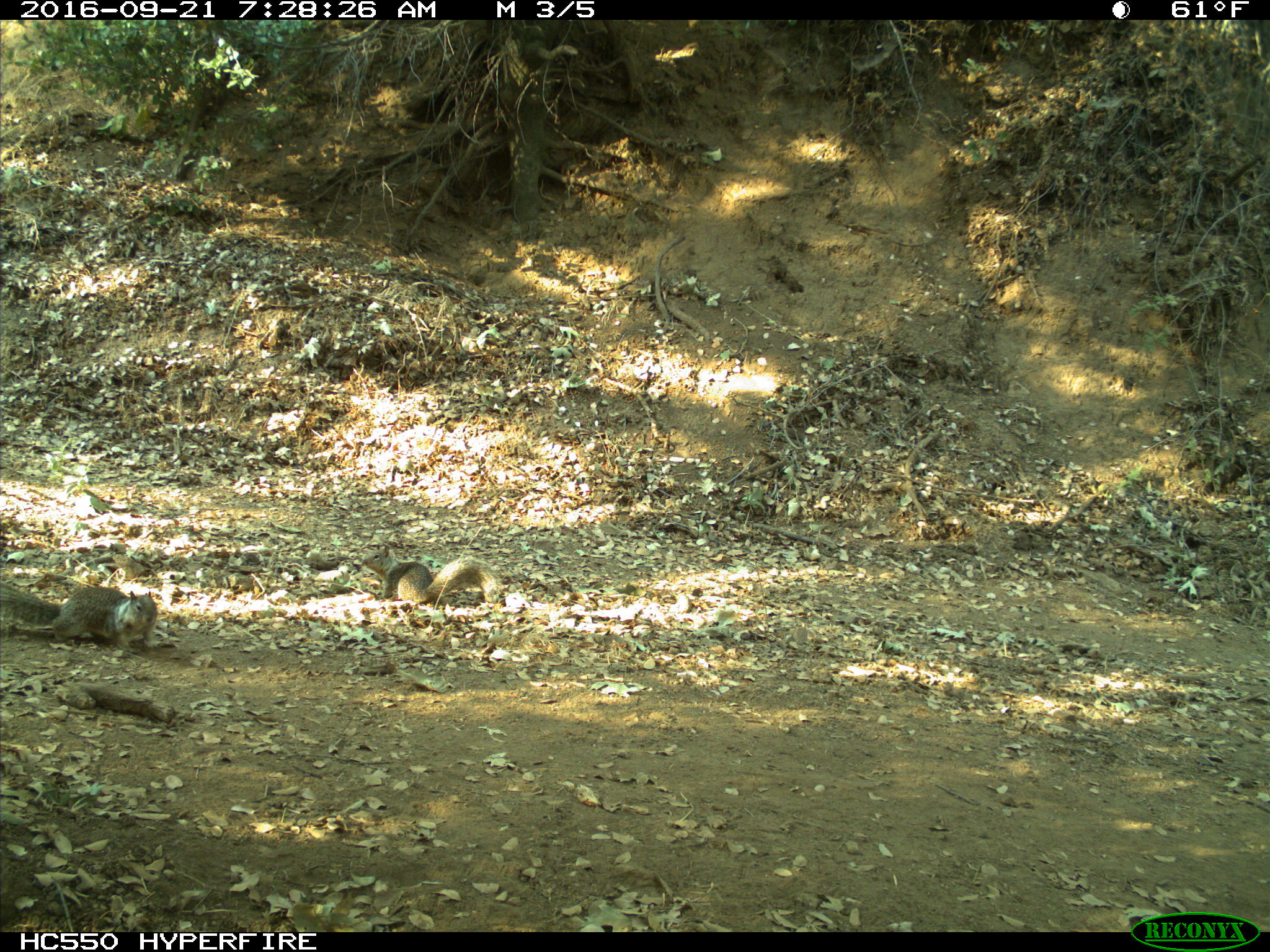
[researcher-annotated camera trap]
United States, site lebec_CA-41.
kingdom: Animalia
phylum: Chordata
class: Mammalia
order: Rodentia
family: Sciuridae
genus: Otospermophilus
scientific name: Otospermophilus beecheyi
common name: california ground squirrel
Otospermophilus beecheyi (california ground squirrel).